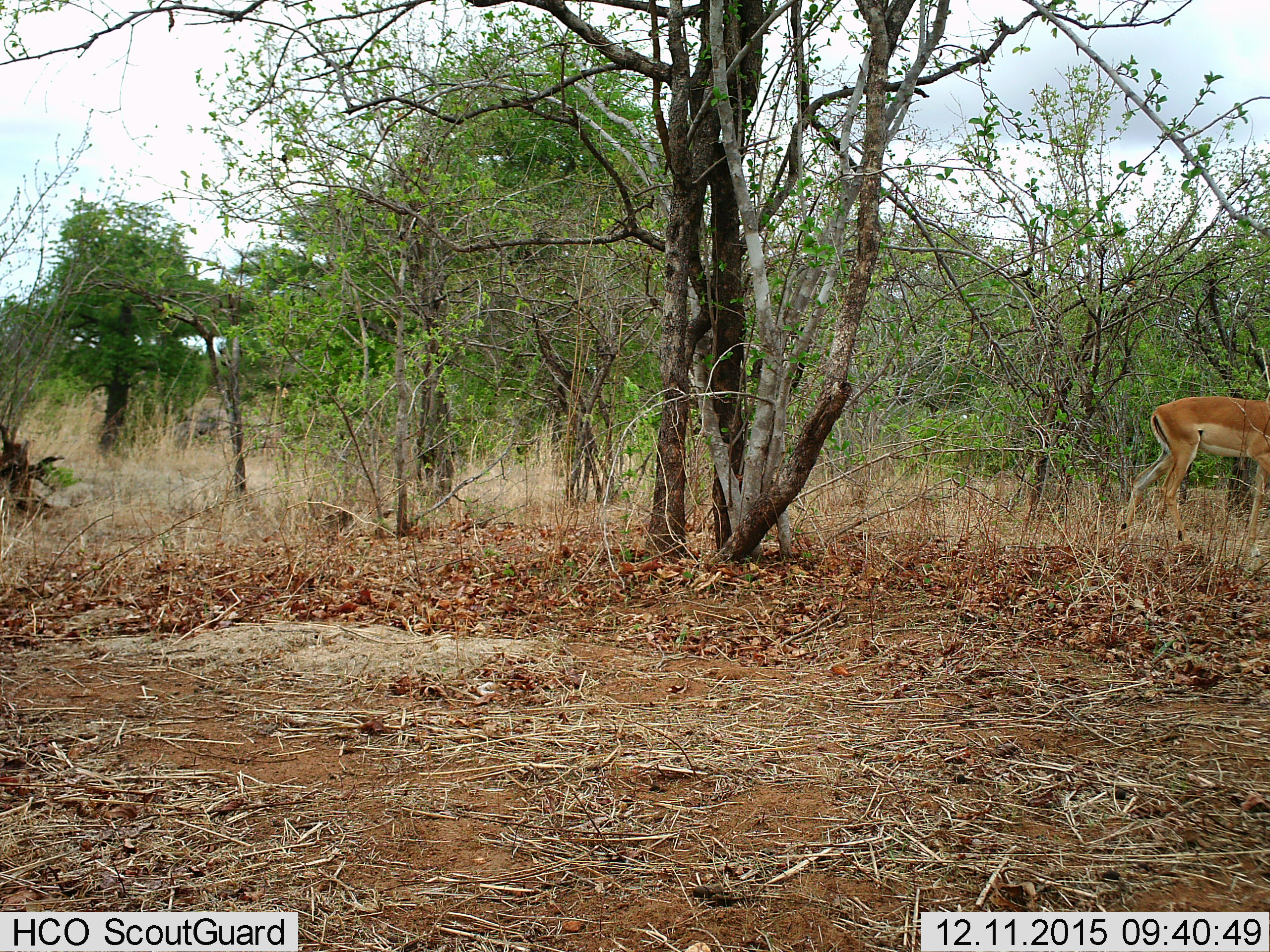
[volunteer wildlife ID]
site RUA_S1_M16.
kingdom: Animalia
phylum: Chordata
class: Mammalia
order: Artiodactyla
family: Bovidae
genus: Aepyceros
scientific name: Aepyceros melampus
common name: impala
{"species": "impala (Aepyceros melampus)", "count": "1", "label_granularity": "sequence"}